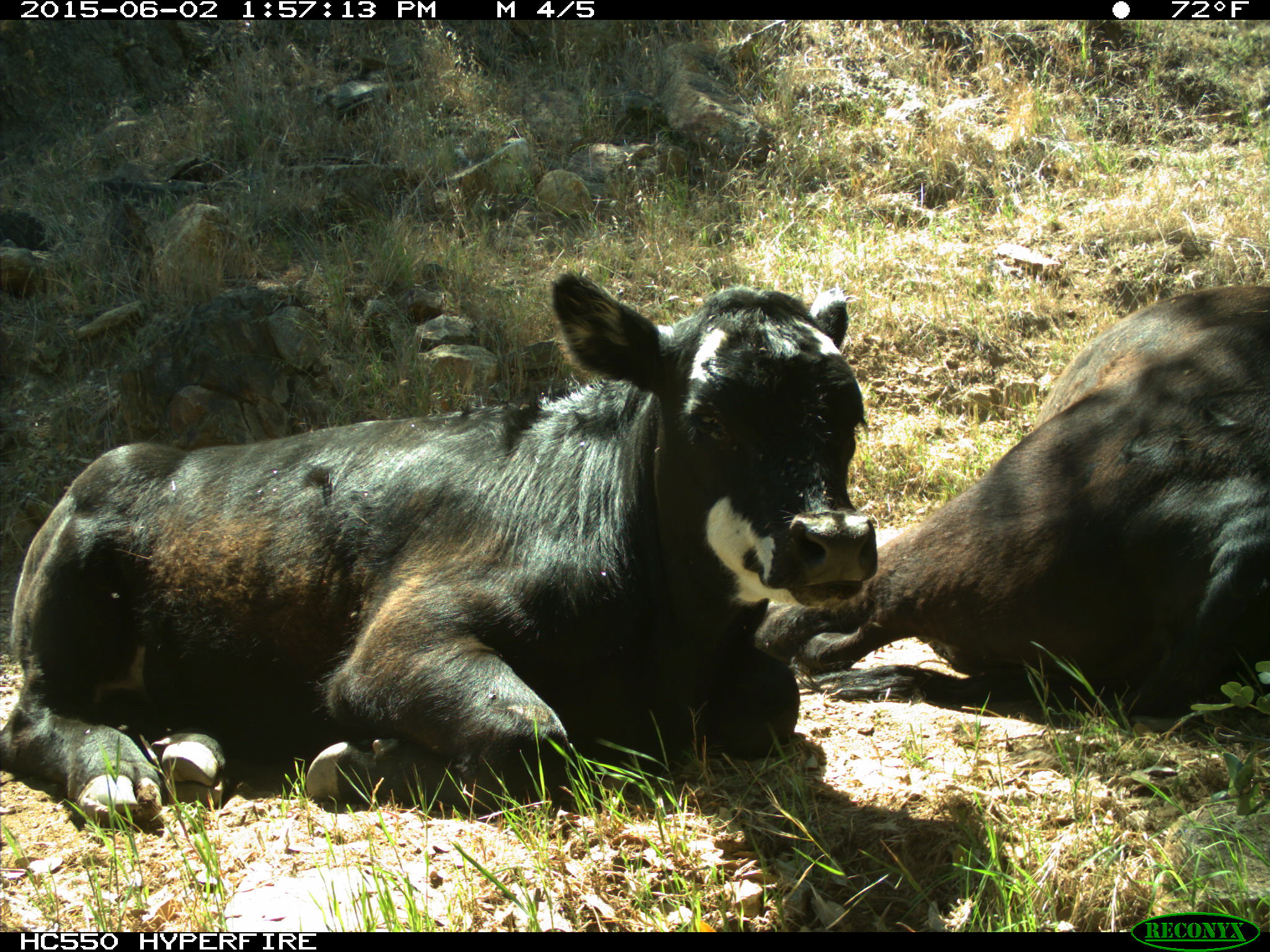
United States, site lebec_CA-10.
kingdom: Animalia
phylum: Chordata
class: Mammalia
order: Artiodactyla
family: Bovidae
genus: Bos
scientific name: Bos taurus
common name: domestic cow